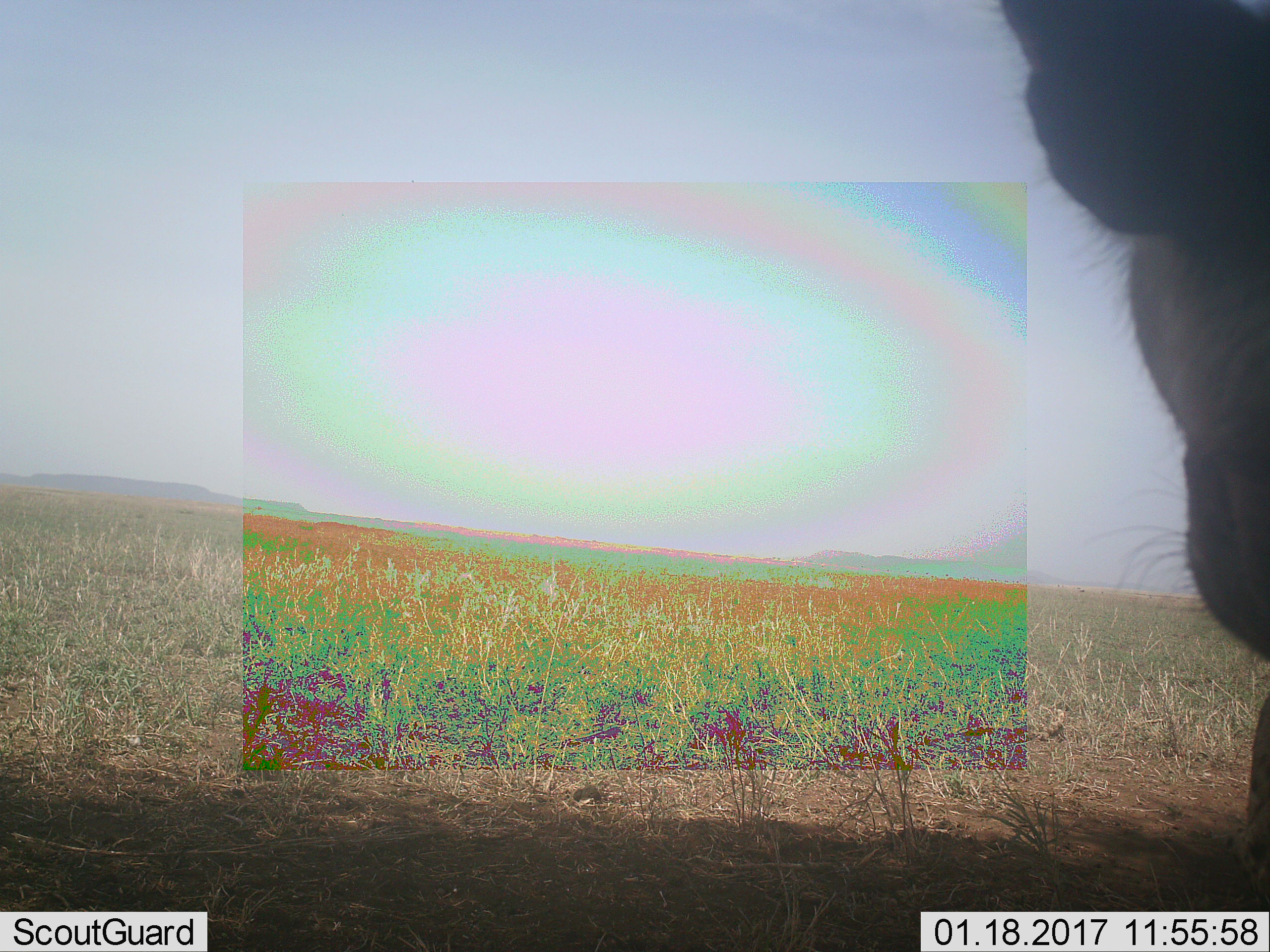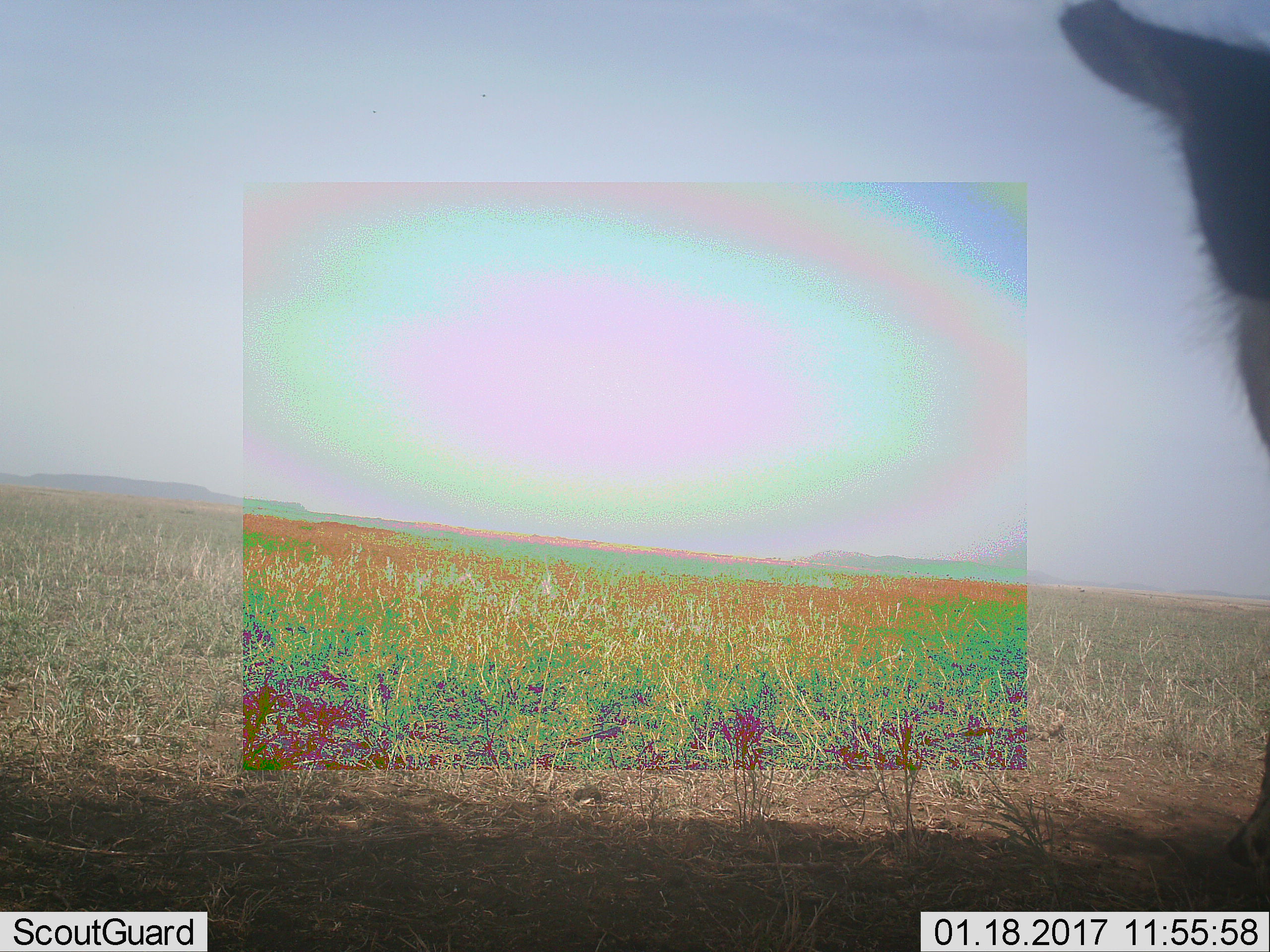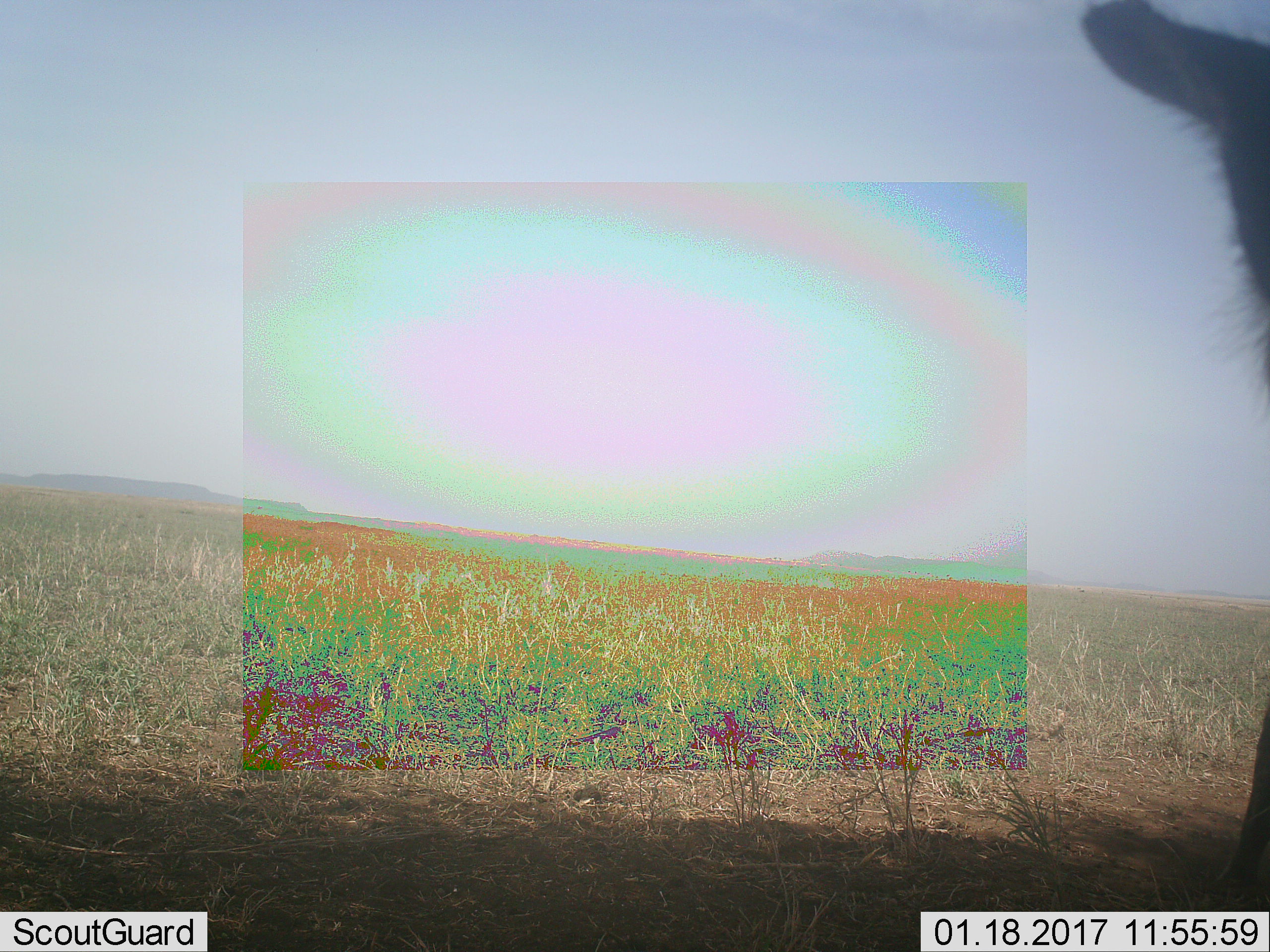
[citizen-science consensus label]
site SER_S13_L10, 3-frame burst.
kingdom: Animalia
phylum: Chordata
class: Mammalia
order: Artiodactyla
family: Bovidae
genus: Connochaetes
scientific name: Connochaetes taurinus taurinus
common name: blue wildebeest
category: wildebeestblue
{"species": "wildebeestblue (blue wildebeest) (Connochaetes taurinus taurinus)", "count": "1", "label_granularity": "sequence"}